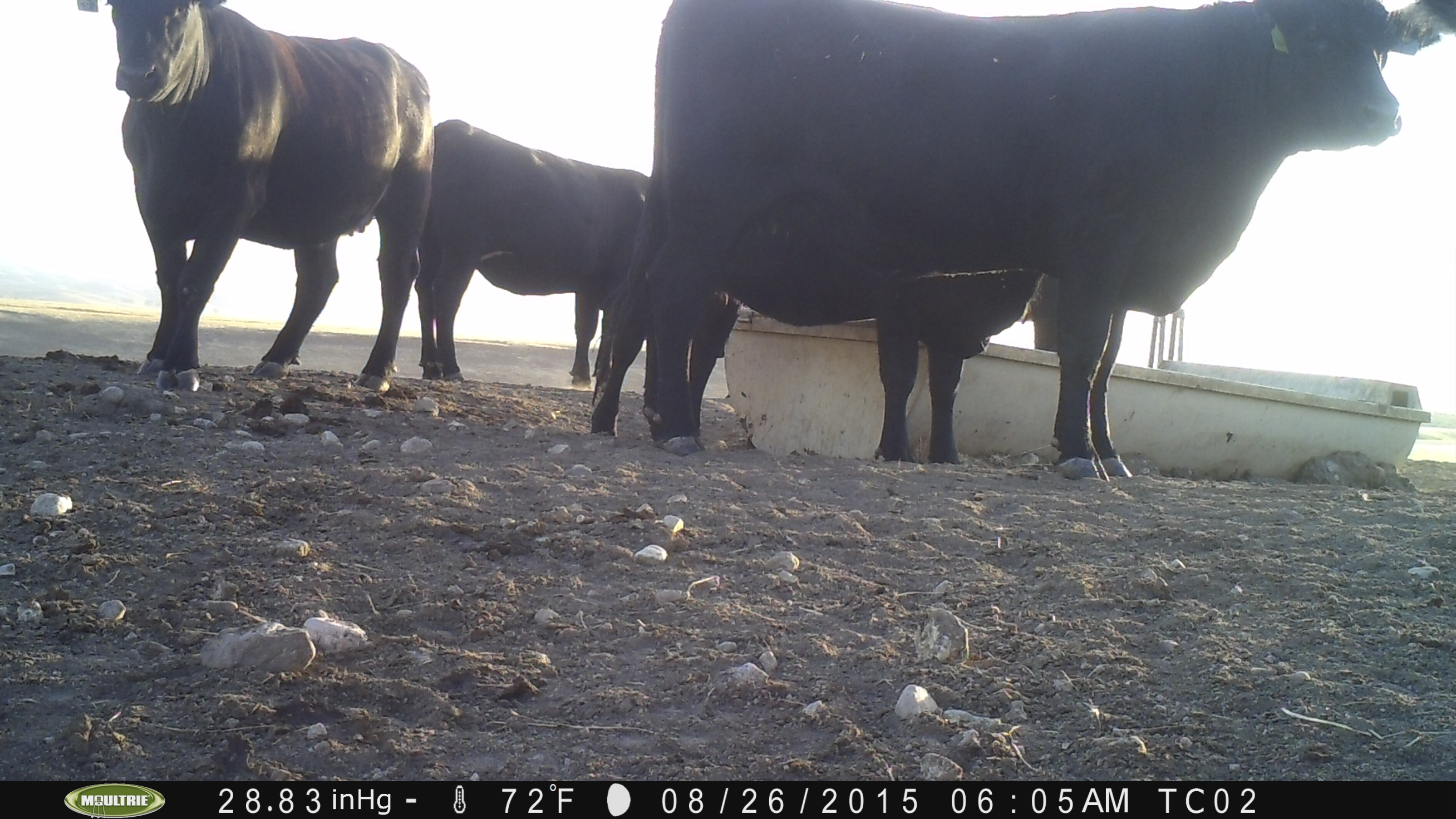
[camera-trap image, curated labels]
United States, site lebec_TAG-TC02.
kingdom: Animalia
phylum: Chordata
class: Mammalia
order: Artiodactyla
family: Bovidae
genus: Bos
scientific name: Bos taurus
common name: domestic cow